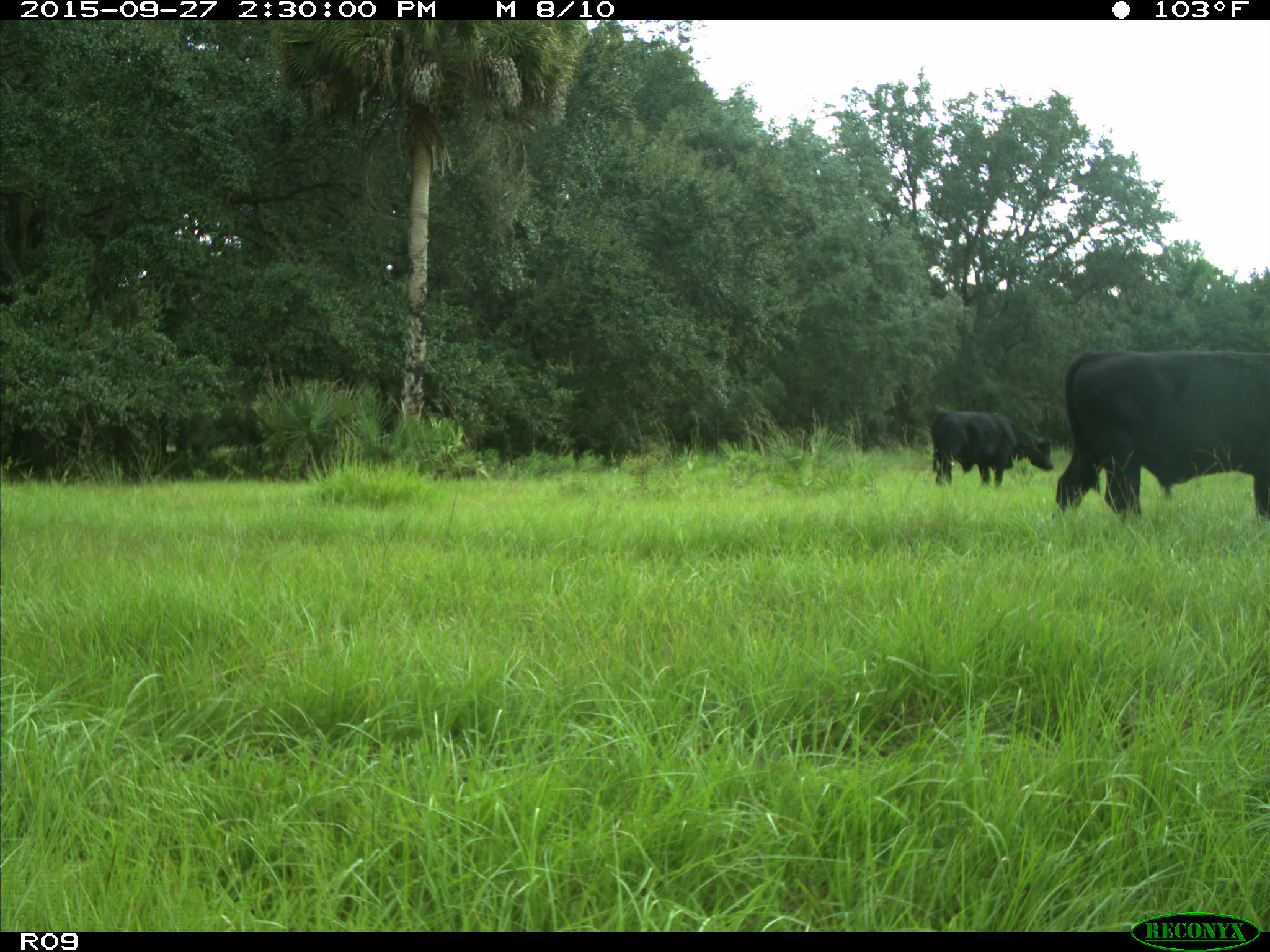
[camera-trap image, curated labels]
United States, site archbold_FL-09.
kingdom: Animalia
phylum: Chordata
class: Mammalia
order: Artiodactyla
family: Bovidae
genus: Bos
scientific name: Bos taurus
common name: domestic cow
Bos taurus (domestic cow).